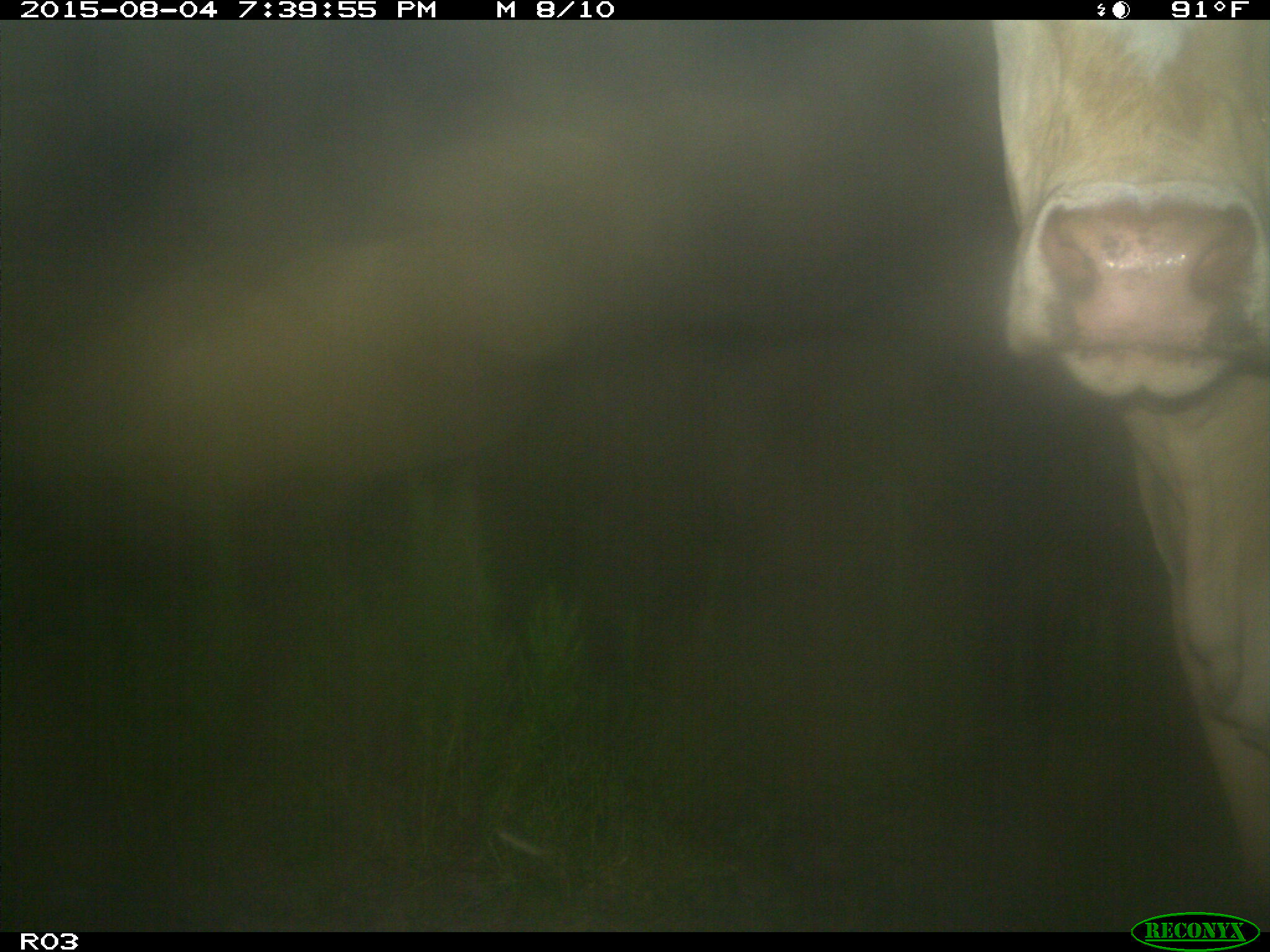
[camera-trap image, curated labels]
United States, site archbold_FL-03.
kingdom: Animalia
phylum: Chordata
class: Mammalia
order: Artiodactyla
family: Bovidae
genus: Bos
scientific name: Bos taurus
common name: domestic cow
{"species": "Bos taurus (domestic cow)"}